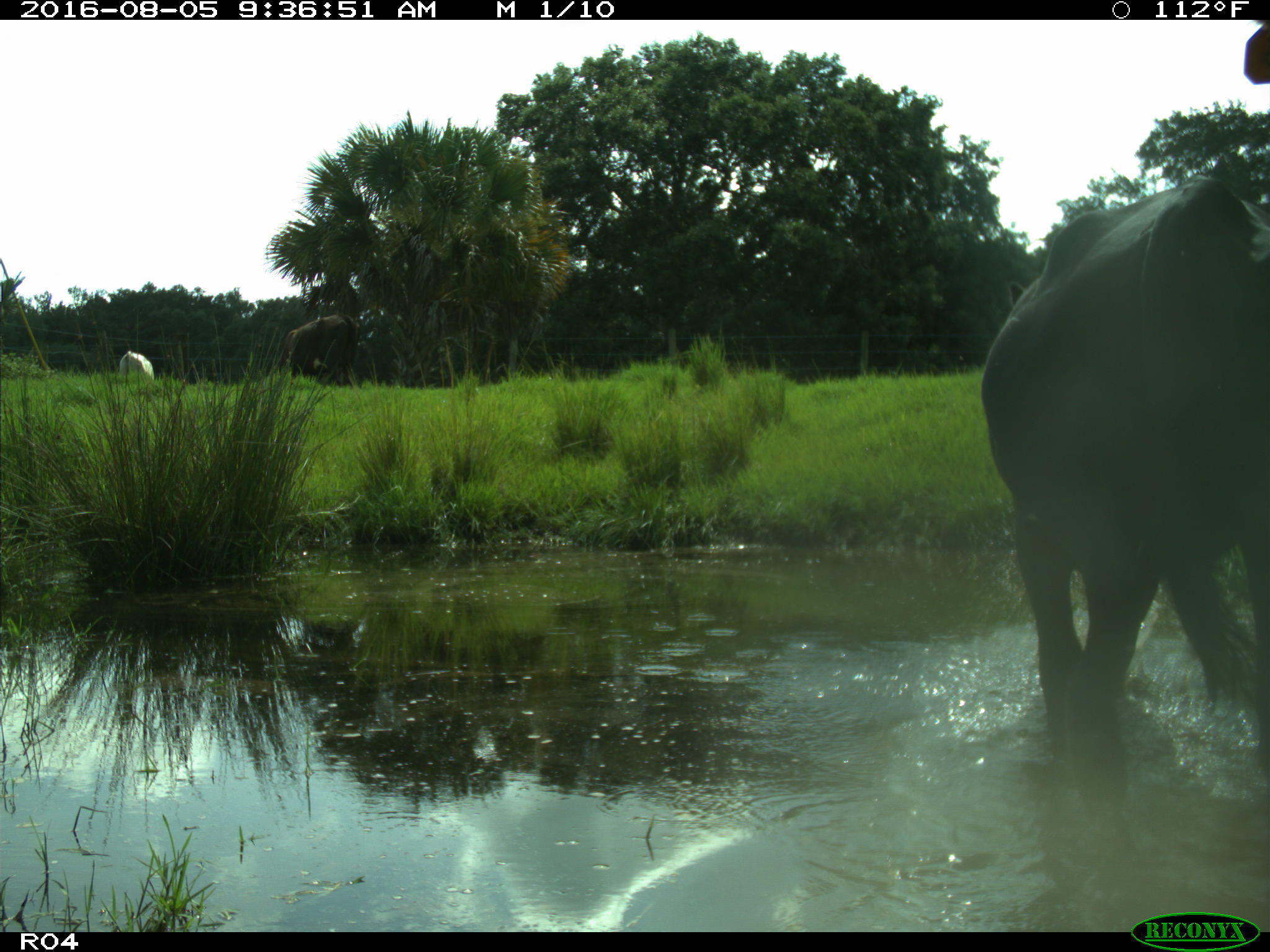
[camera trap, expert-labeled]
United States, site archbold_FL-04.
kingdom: Animalia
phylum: Chordata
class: Mammalia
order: Artiodactyla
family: Bovidae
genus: Bos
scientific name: Bos taurus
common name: domestic cow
Bos taurus (domestic cow).